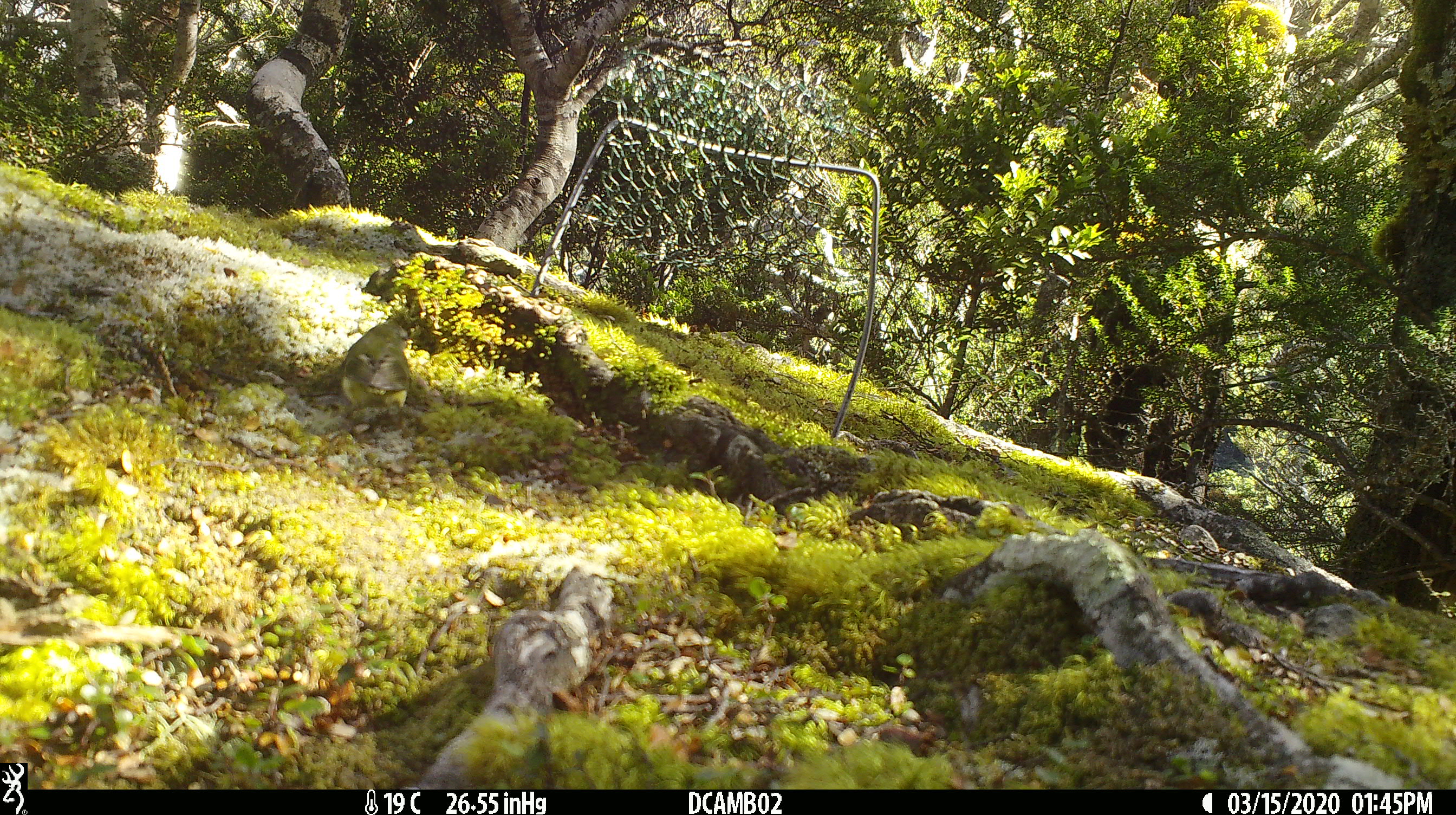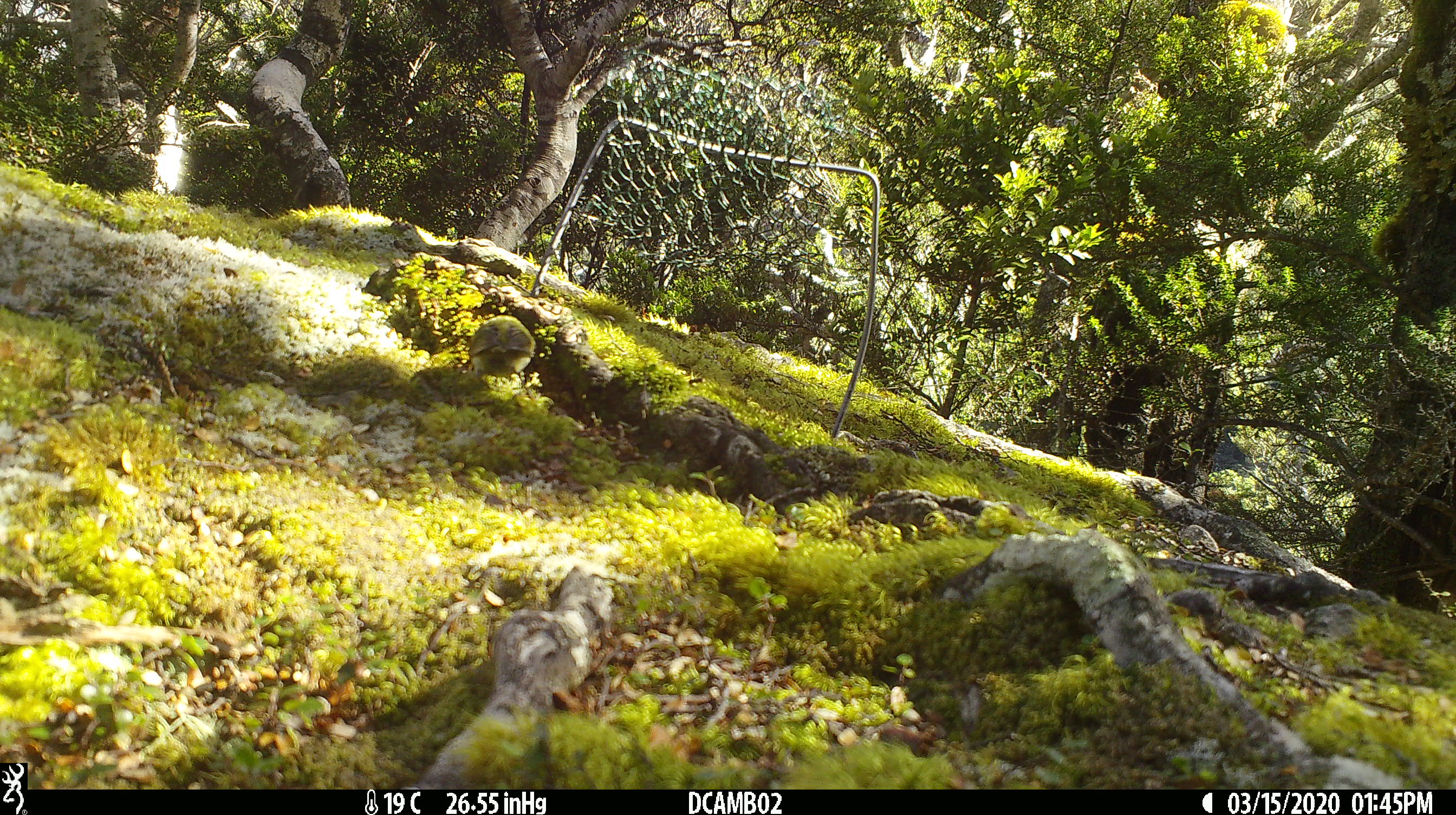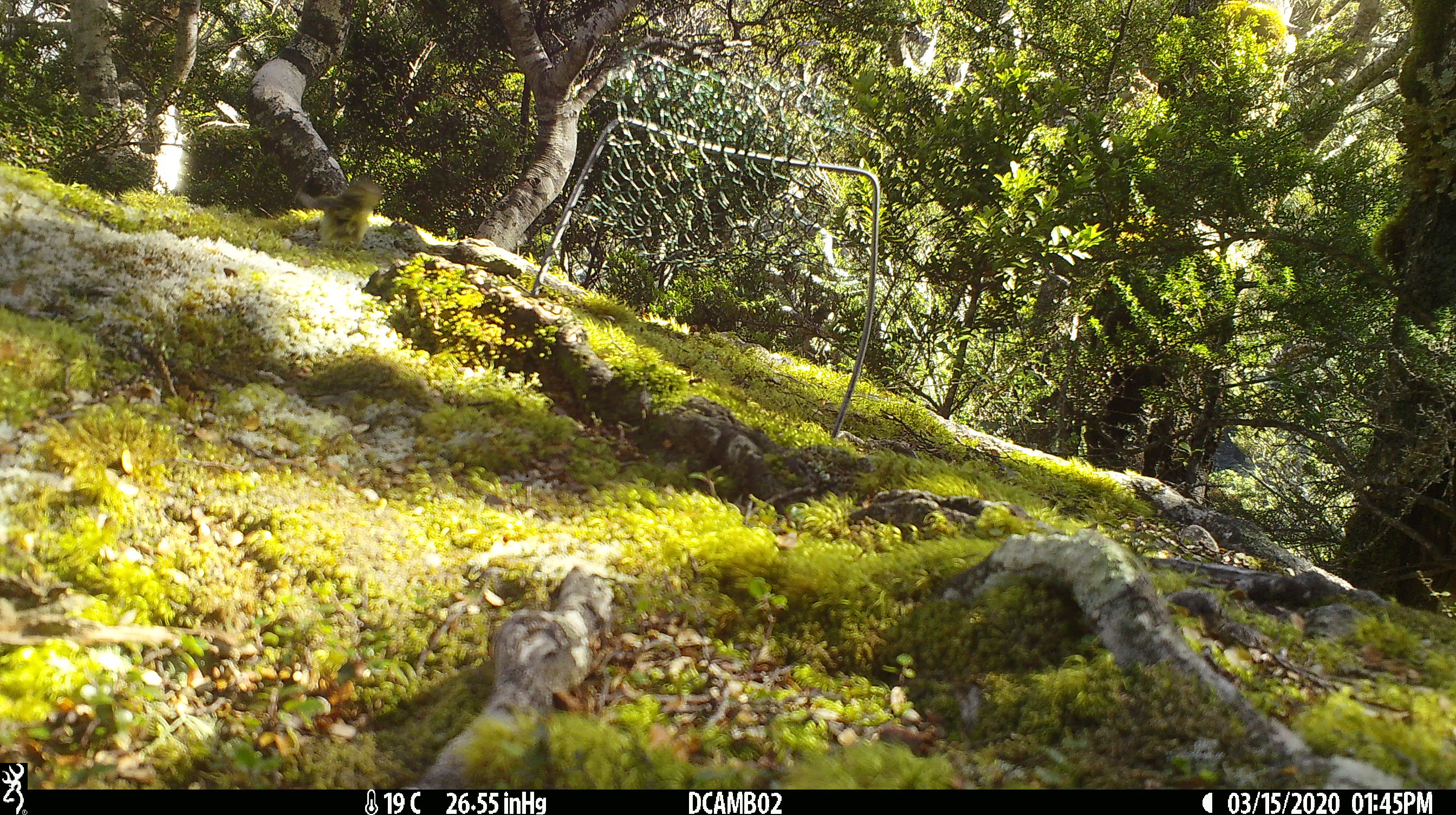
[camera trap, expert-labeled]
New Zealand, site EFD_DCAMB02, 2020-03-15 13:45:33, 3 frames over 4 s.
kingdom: Animalia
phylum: Chordata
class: Aves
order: Passeriformes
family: Acanthisittidae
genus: Acanthisitta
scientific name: Acanthisitta chloris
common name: rifleman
Rifleman (Acanthisitta chloris).